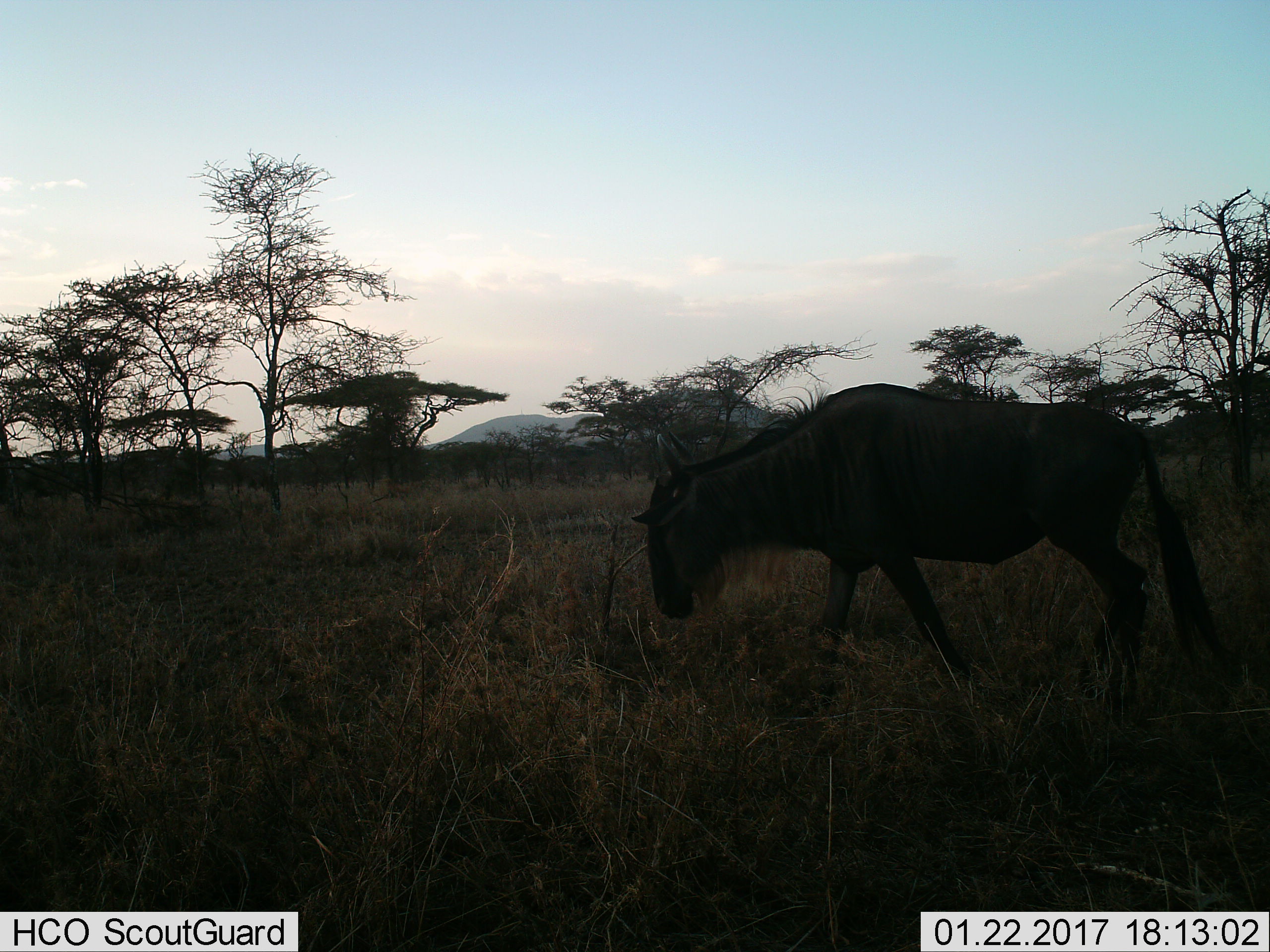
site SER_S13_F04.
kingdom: Animalia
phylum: Chordata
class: Mammalia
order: Artiodactyla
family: Bovidae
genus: Connochaetes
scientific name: Connochaetes taurinus taurinus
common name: blue wildebeest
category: wildebeestblue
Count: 1.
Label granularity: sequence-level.